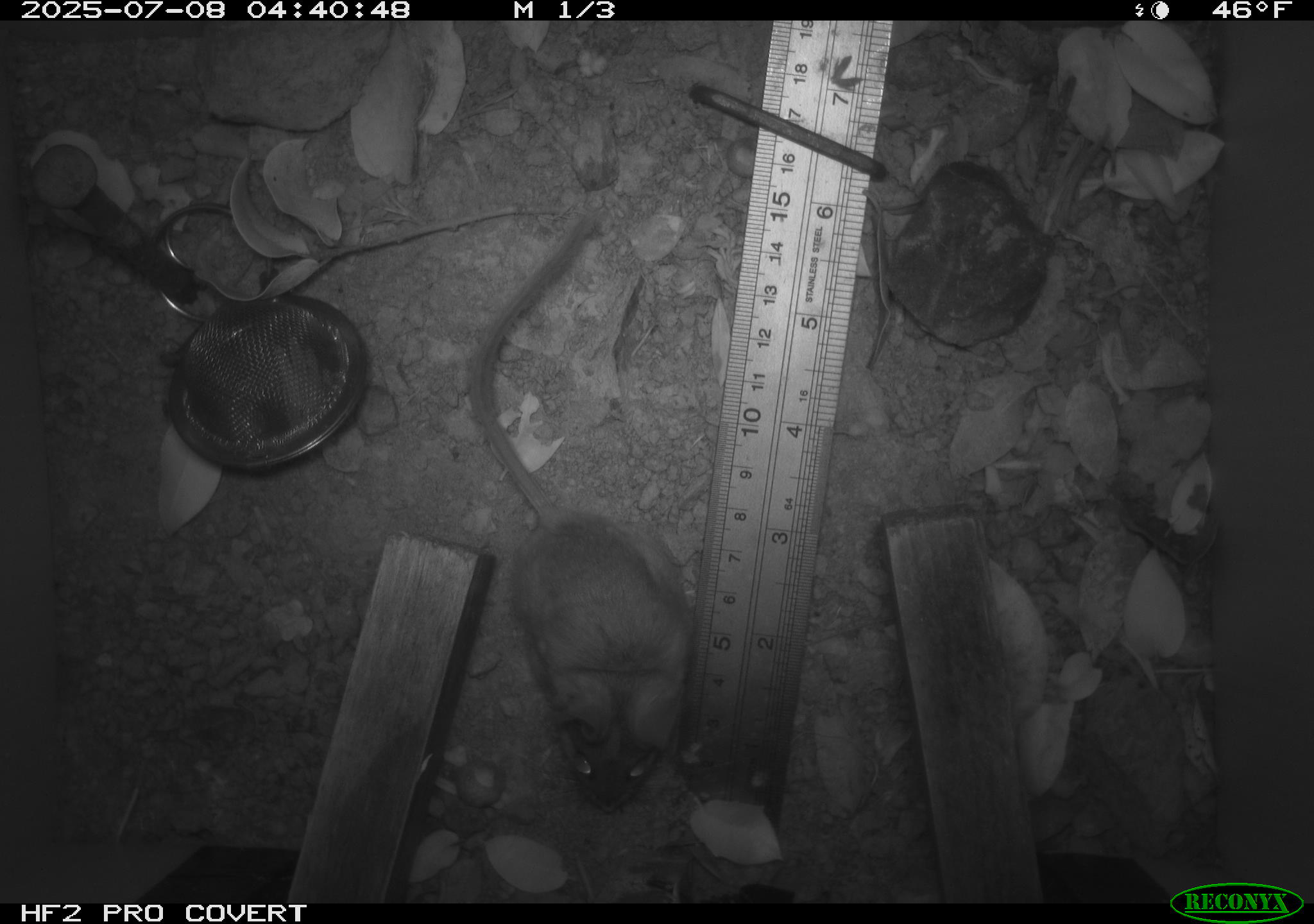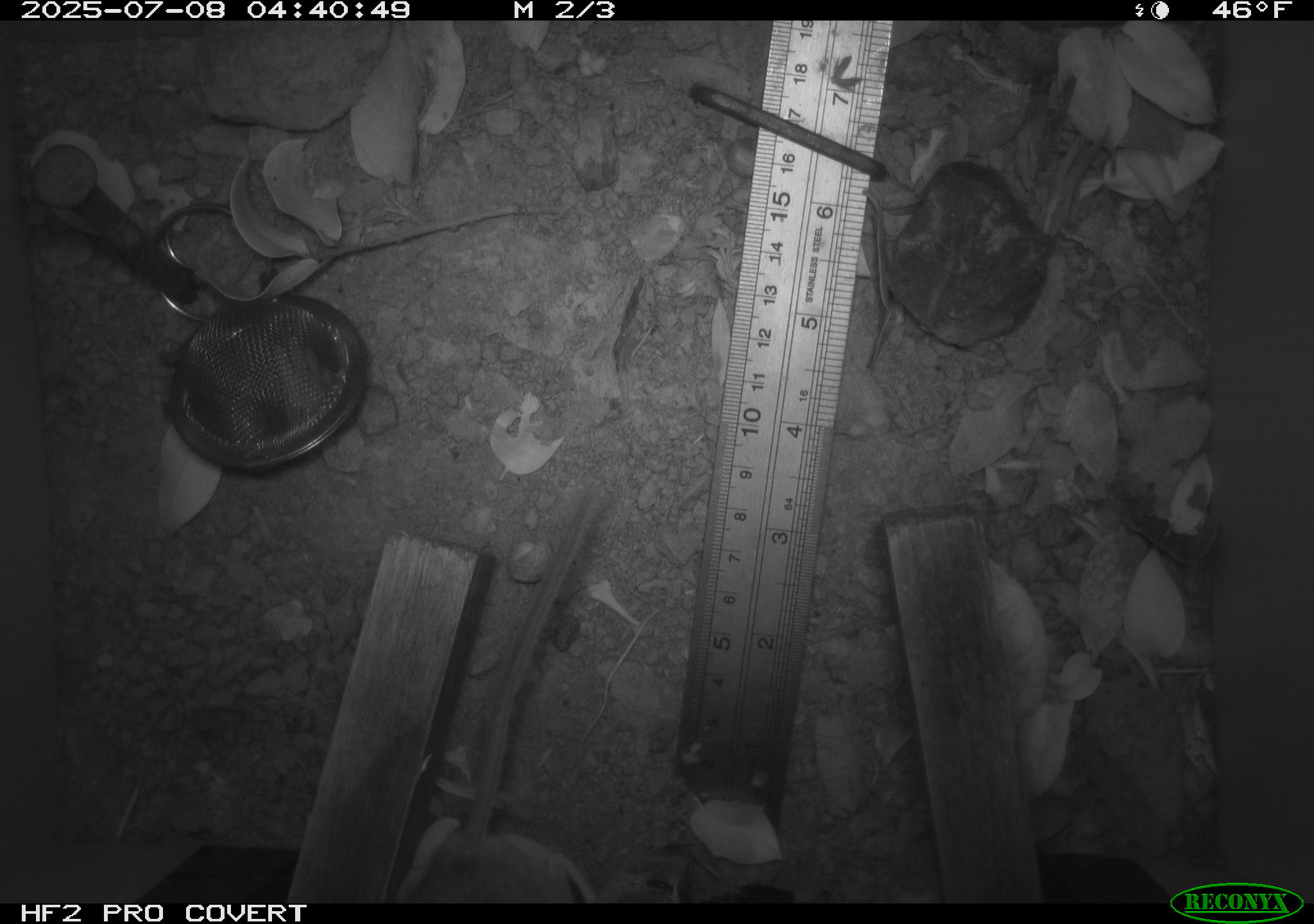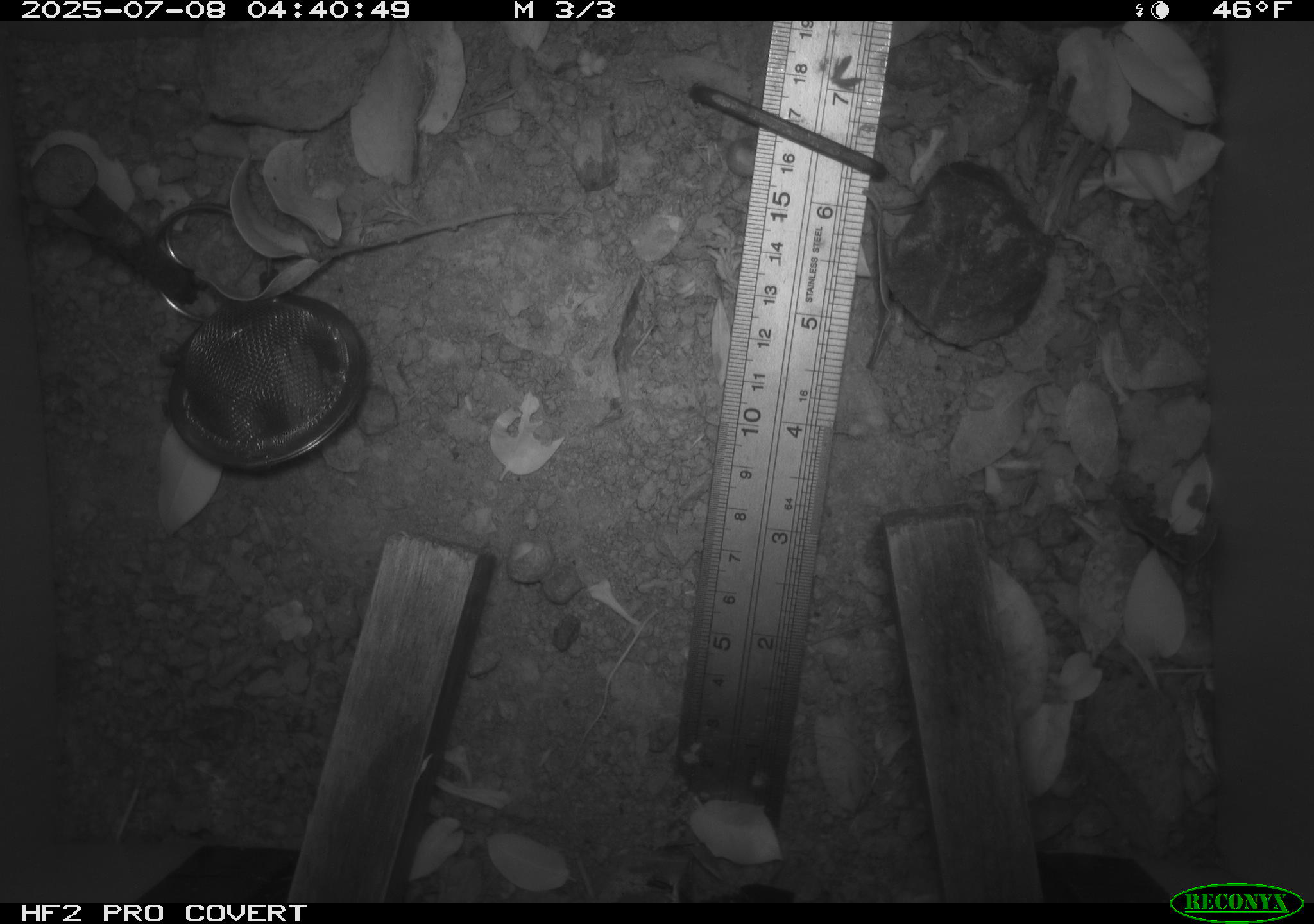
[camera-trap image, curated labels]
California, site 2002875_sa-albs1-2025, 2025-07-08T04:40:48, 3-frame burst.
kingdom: Animalia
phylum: Chordata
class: Mammalia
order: Rodentia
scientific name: Rodentia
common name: mouse species